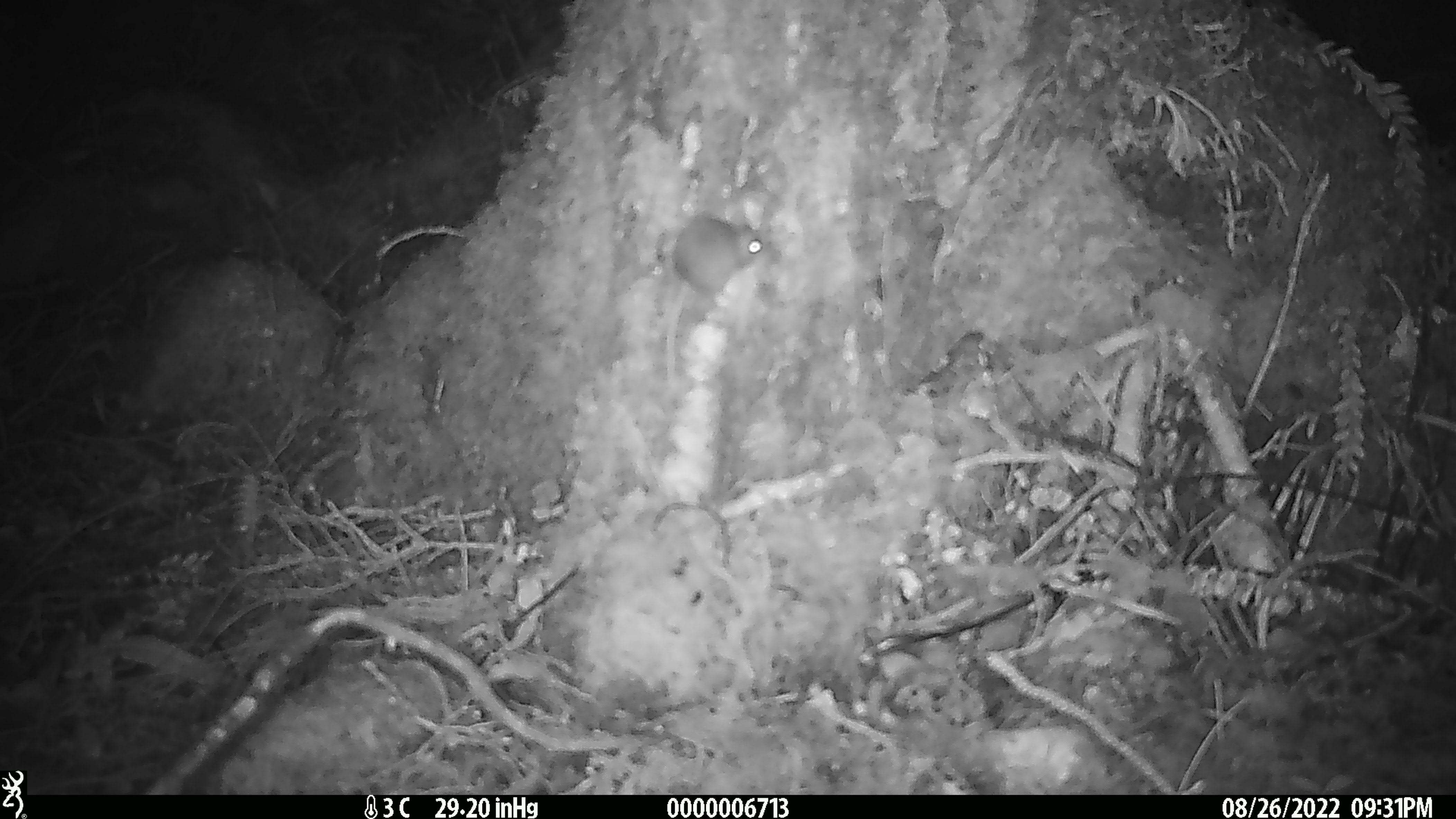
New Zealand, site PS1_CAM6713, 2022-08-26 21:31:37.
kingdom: Animalia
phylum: Chordata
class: Mammalia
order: Rodentia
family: Muridae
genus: Mus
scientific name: Mus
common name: mouse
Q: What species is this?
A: Mouse (Mus).